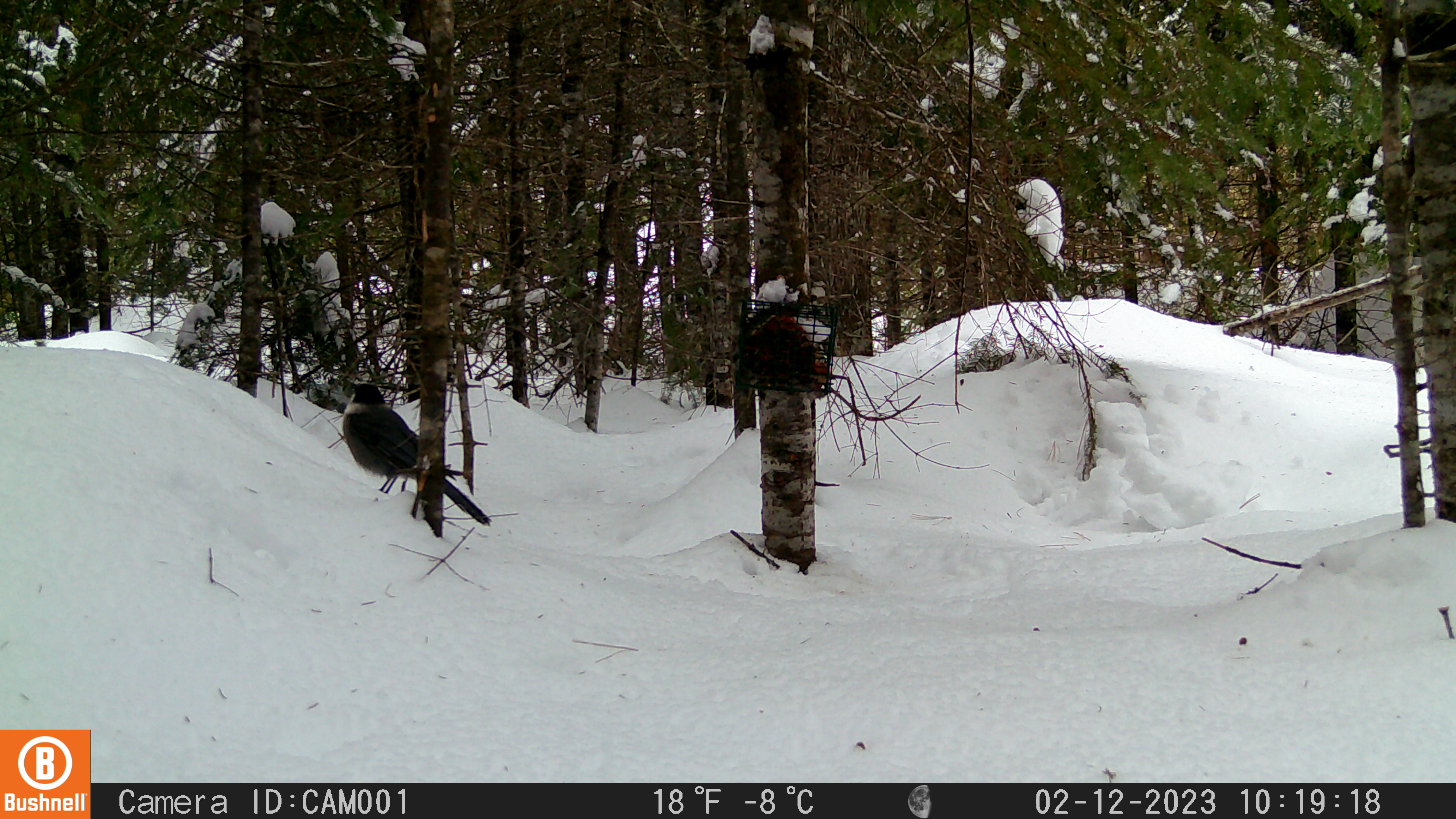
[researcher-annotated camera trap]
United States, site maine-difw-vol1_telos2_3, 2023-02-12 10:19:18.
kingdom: Animalia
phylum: Chordata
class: Aves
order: Passeriformes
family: Corvidae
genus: Perisoreus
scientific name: Perisoreus canadensis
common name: canada jay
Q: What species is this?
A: Canada jay (Perisoreus canadensis).